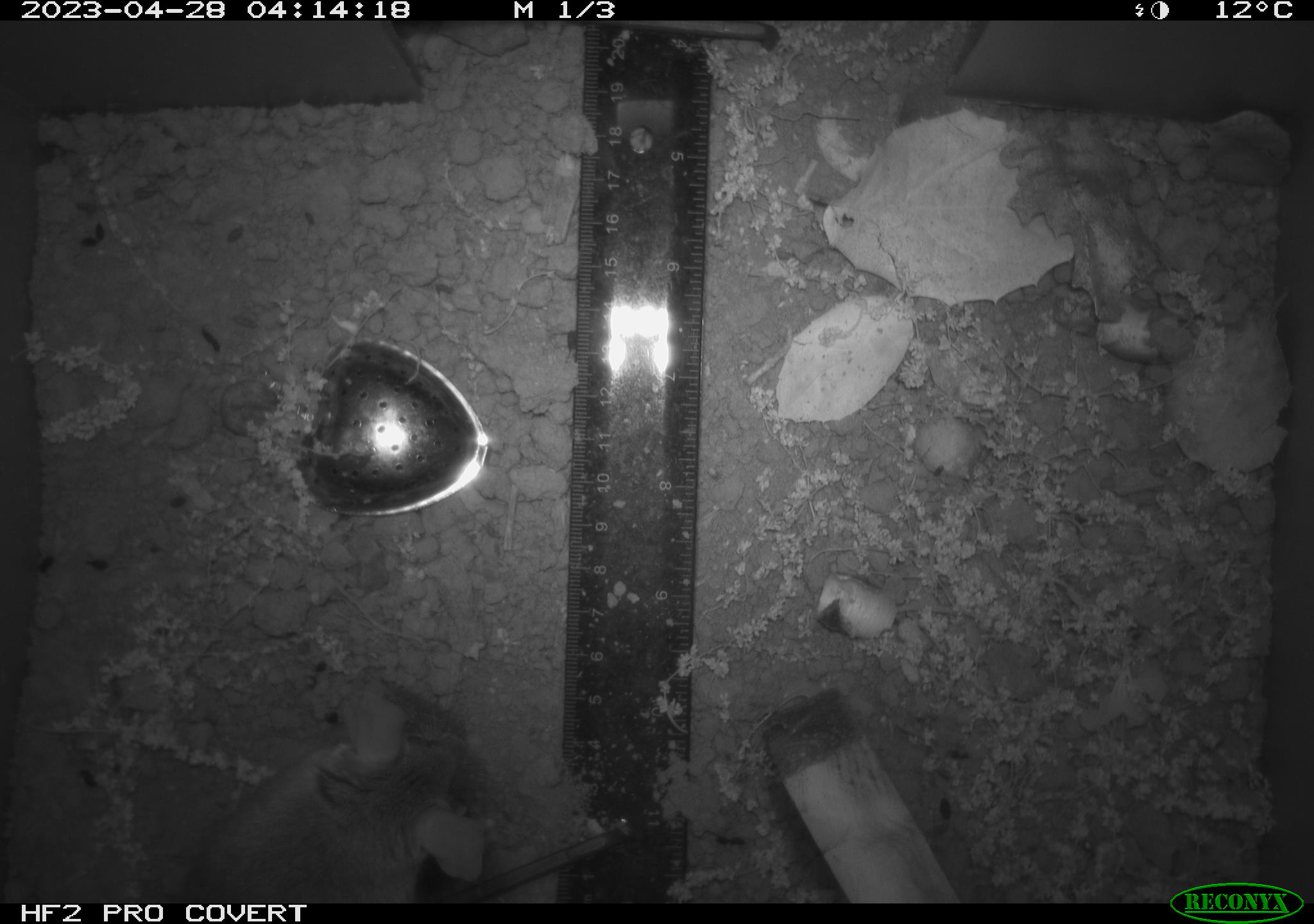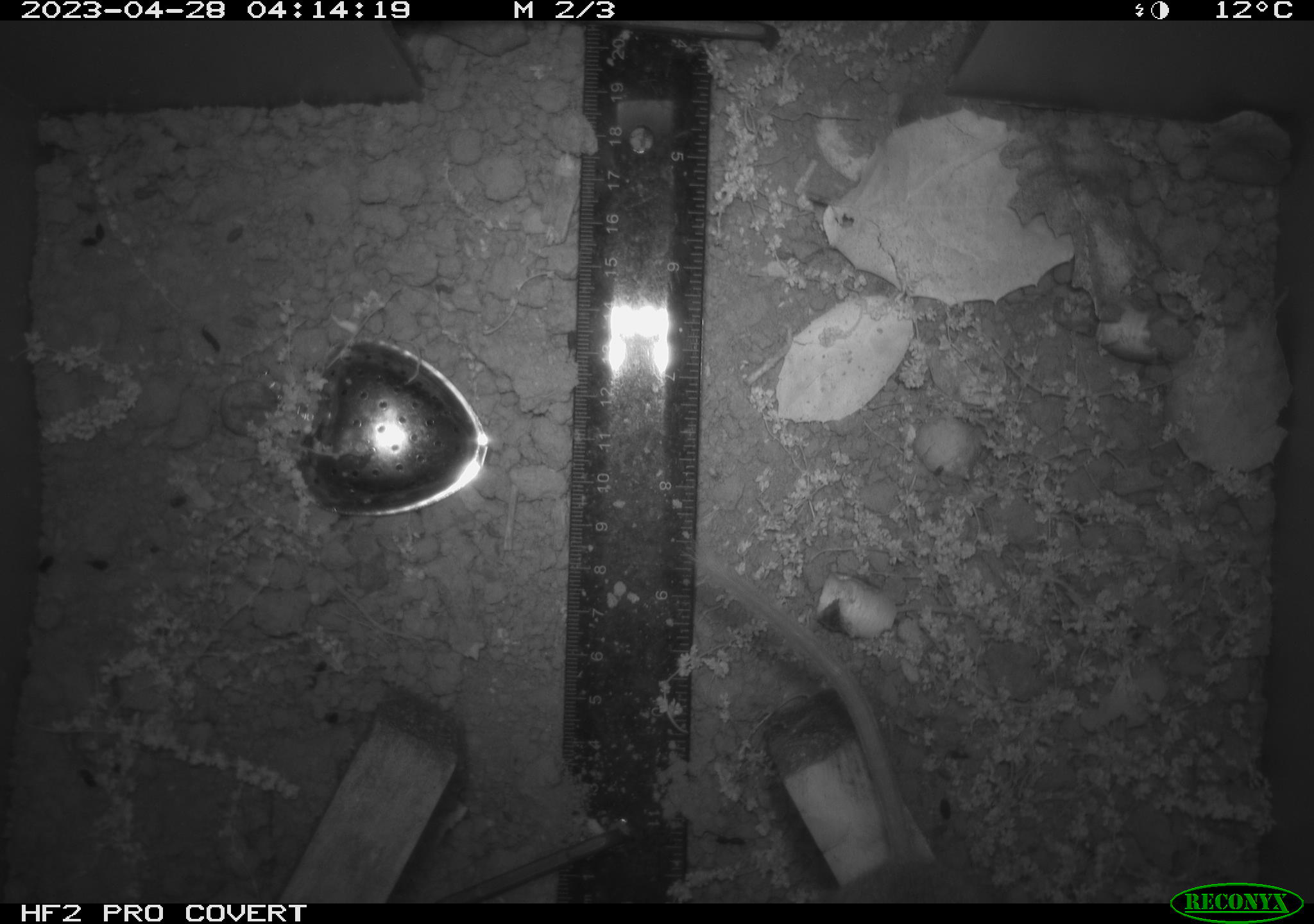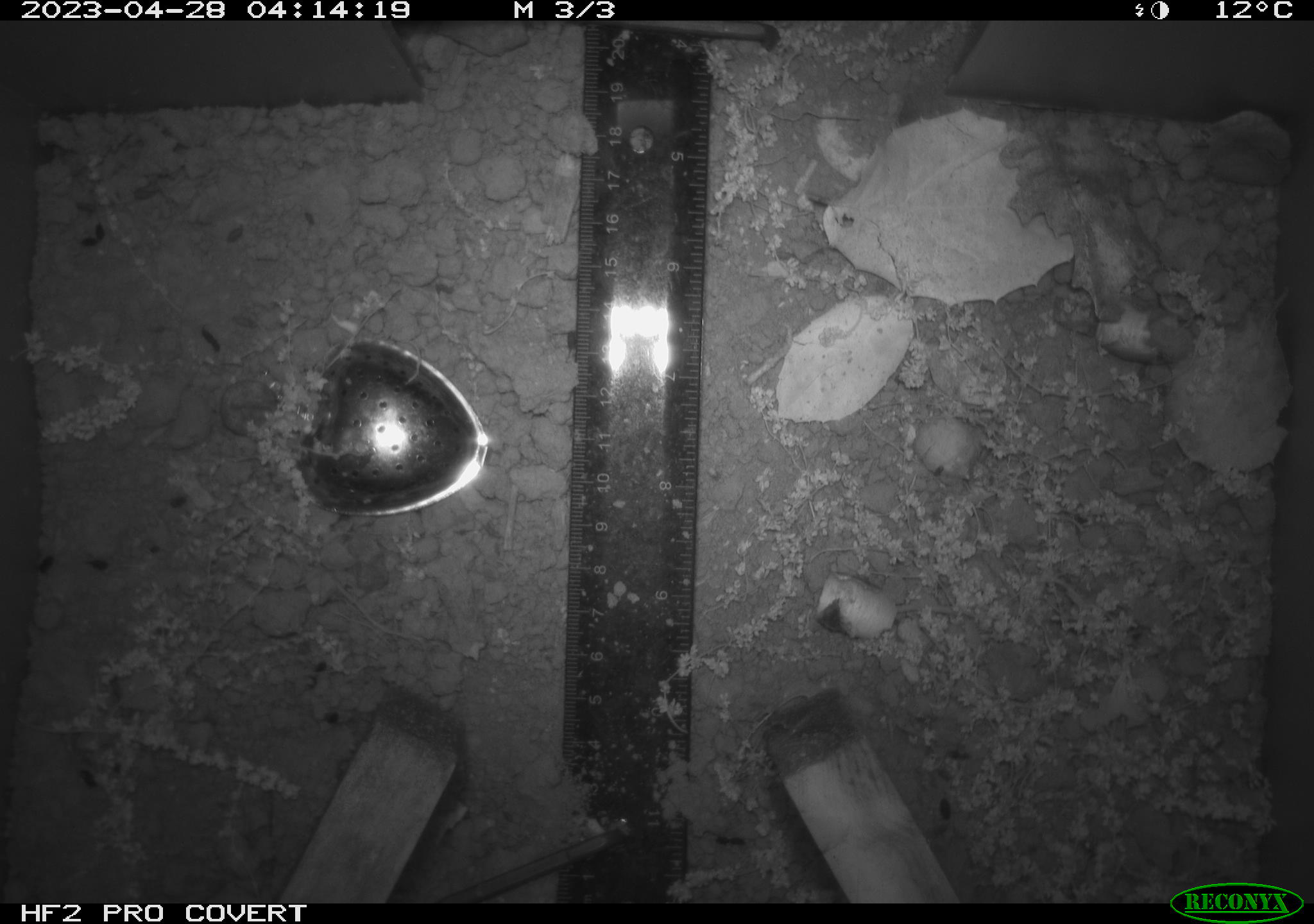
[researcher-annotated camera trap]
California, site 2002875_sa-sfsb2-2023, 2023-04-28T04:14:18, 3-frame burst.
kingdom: Animalia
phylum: Chordata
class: Mammalia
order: Rodentia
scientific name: Rodentia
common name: mouse species